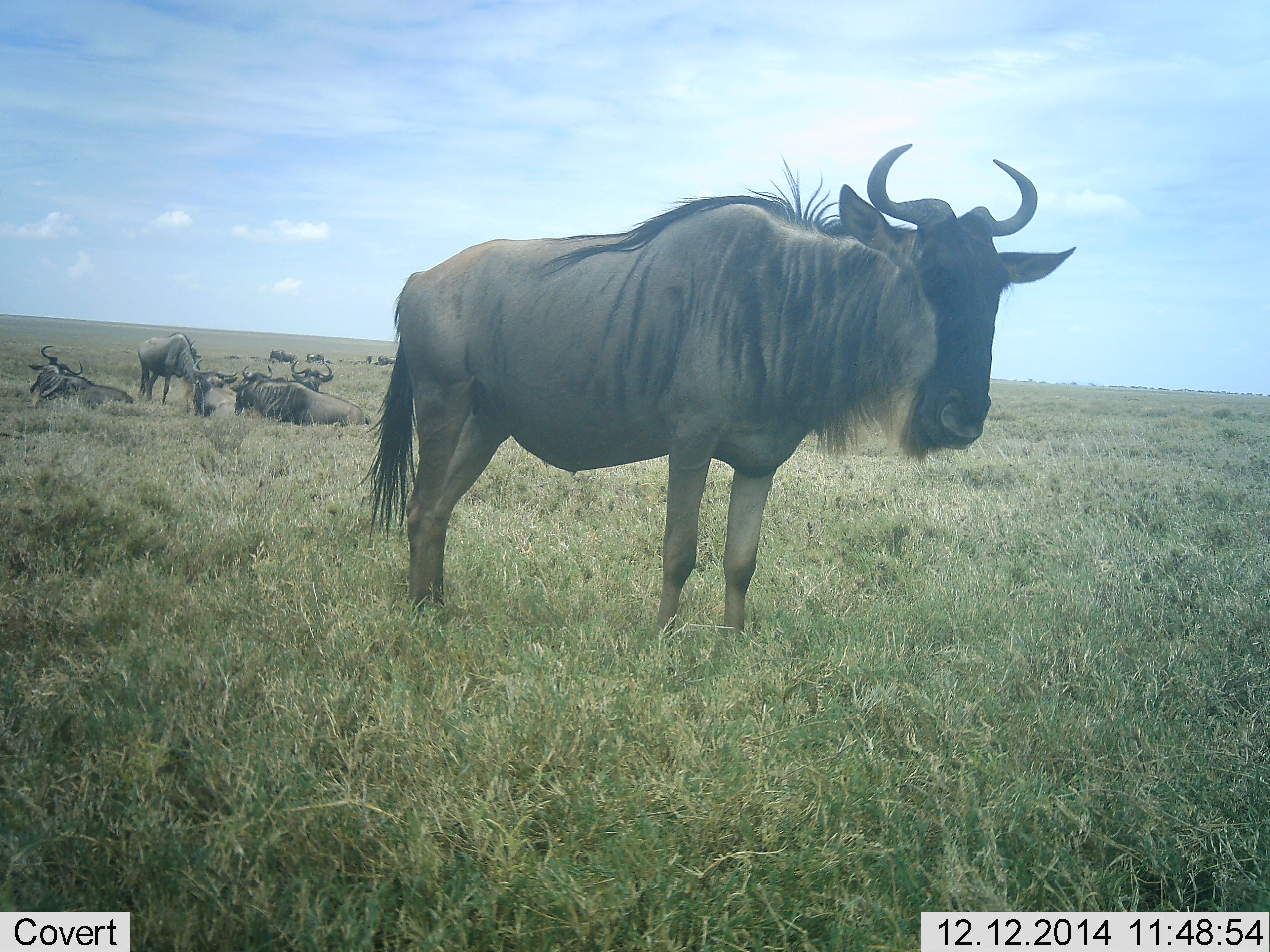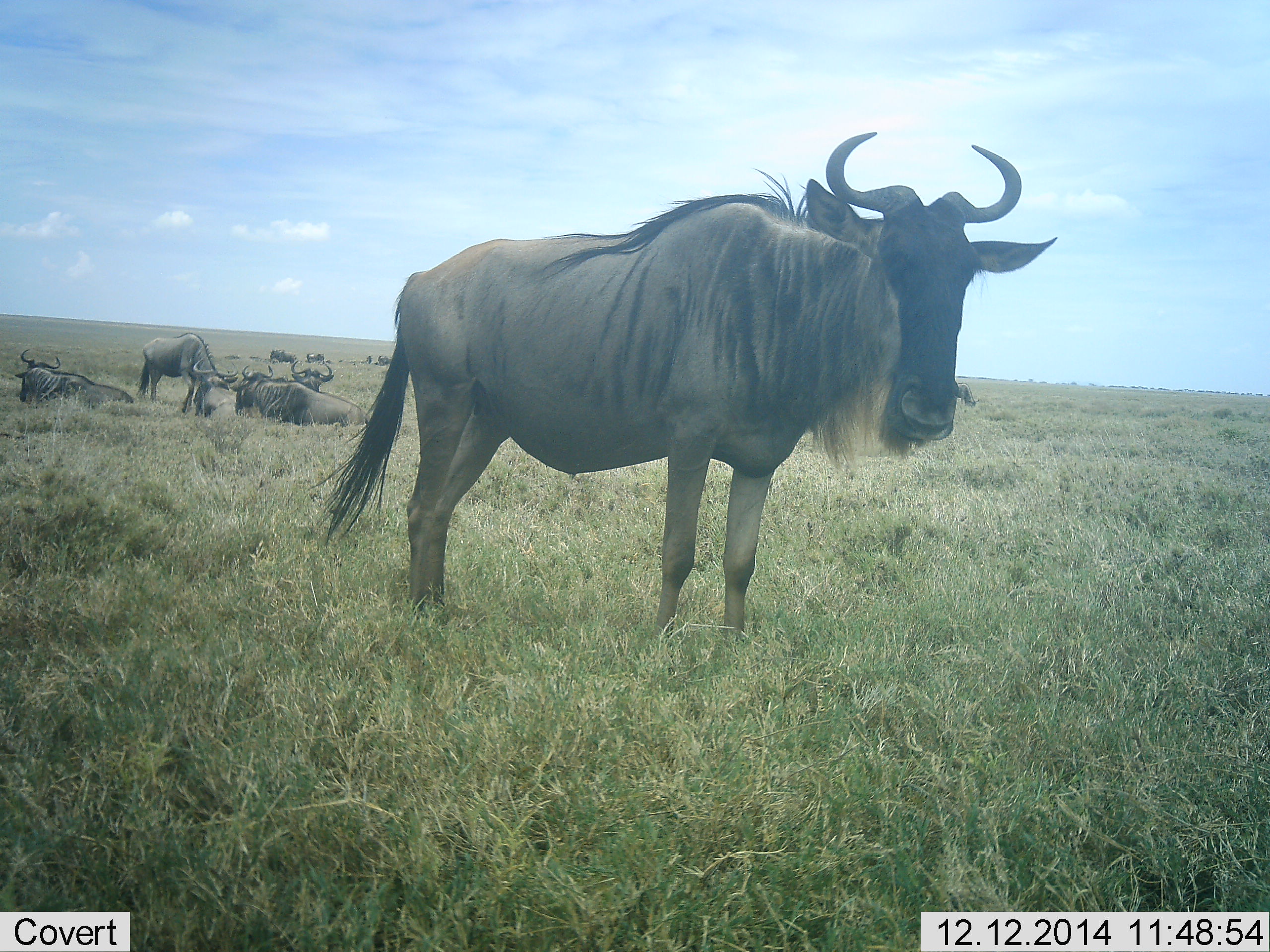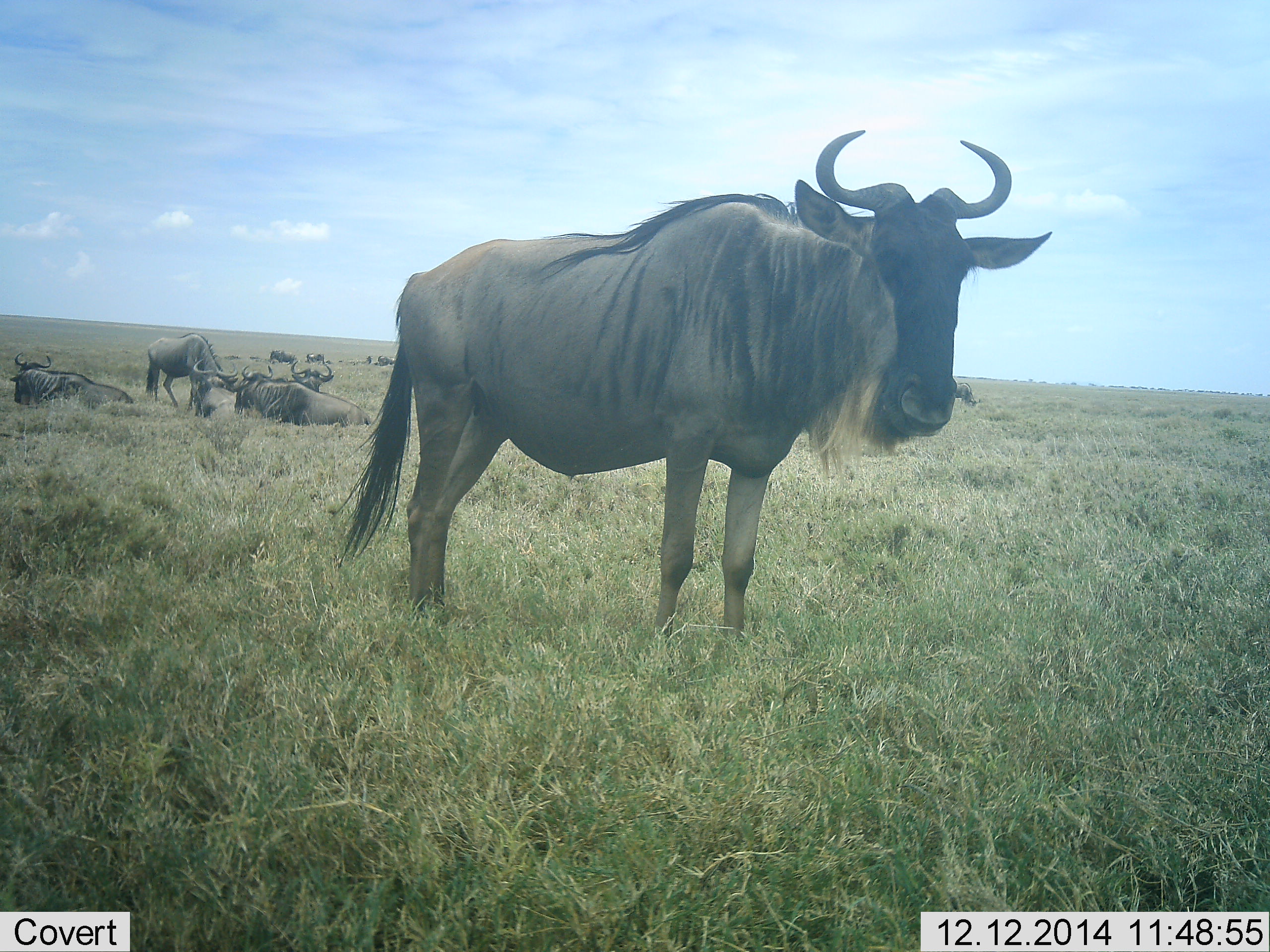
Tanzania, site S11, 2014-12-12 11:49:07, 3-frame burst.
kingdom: Animalia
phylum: Chordata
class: Mammalia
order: Artiodactyla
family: Bovidae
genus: Connochaetes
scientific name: Connochaetes taurinus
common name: blue wildebeest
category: wildebeest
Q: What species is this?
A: Wildebeest (blue wildebeest) (Connochaetes taurinus).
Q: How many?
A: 11-50.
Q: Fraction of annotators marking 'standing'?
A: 90%.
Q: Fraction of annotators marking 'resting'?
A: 100%.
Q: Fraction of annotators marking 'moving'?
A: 10%.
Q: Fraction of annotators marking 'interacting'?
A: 10%.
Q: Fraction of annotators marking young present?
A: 0%.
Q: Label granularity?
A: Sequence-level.